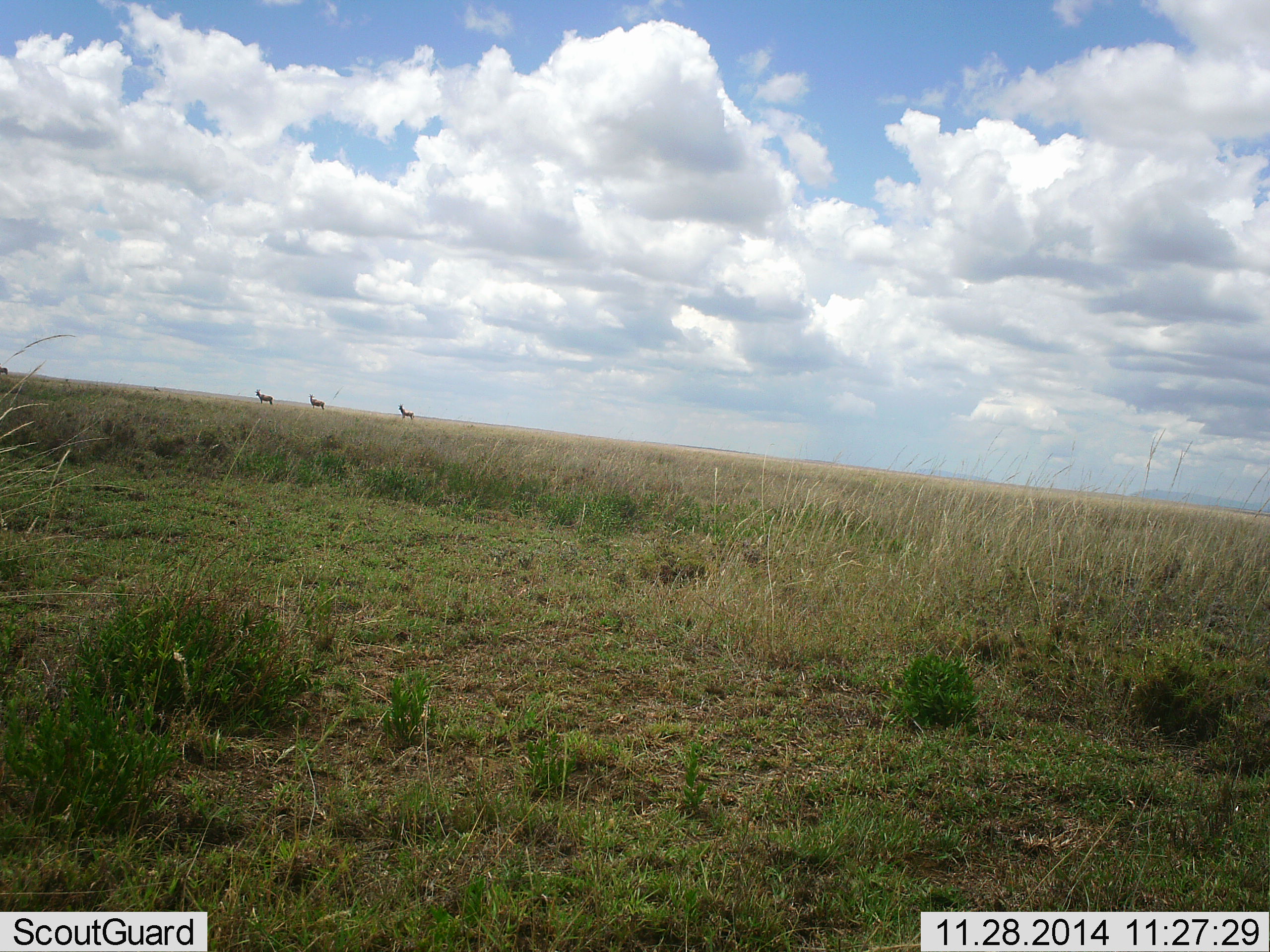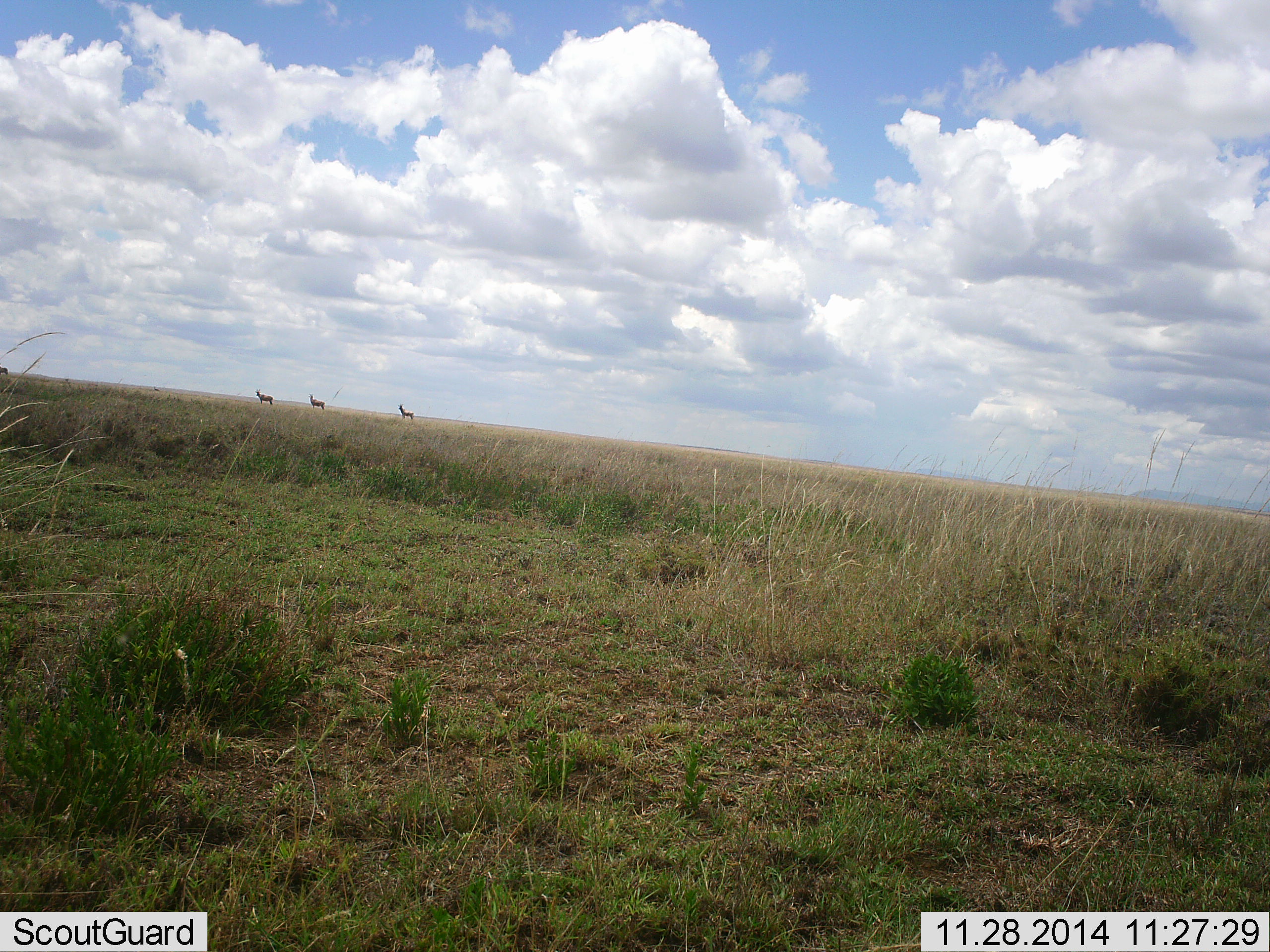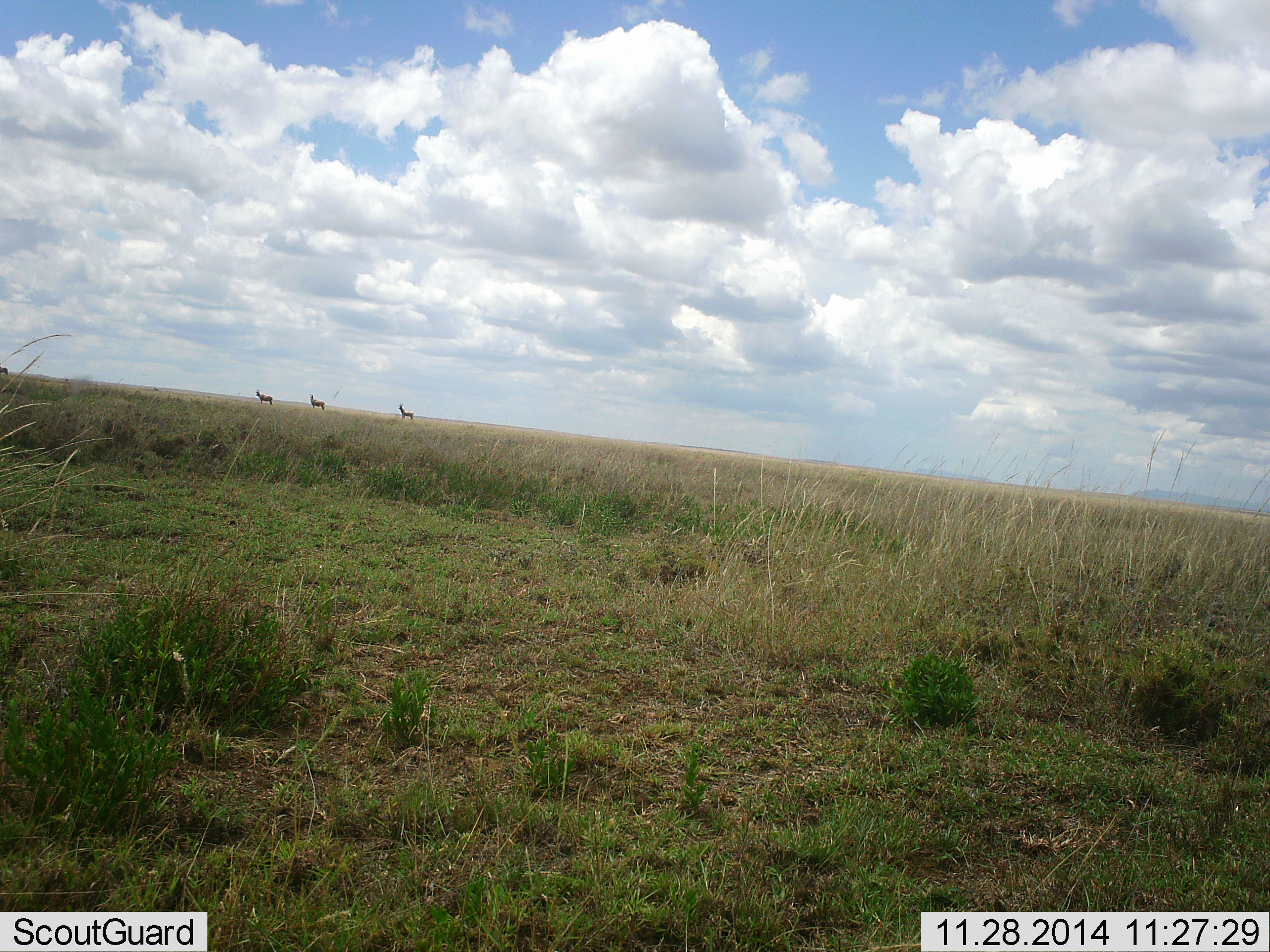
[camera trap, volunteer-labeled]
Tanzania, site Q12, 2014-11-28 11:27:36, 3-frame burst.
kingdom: Animalia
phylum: Chordata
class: Mammalia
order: Artiodactyla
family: Bovidae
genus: Aepyceros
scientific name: Aepyceros melampus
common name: impala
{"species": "impala (Aepyceros melampus)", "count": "3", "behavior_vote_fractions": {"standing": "100%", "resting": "0%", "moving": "0%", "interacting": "0%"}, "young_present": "0%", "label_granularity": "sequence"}